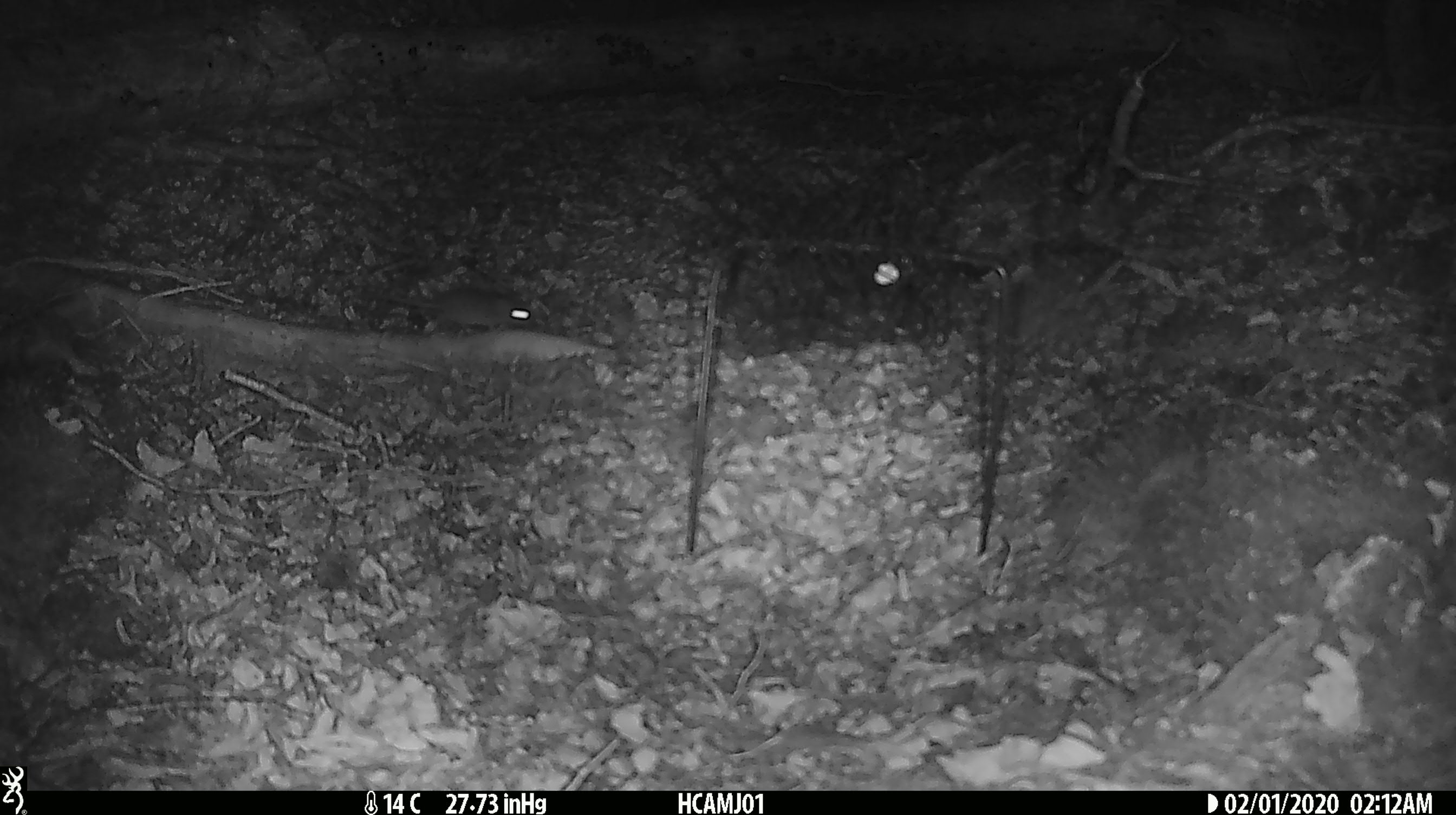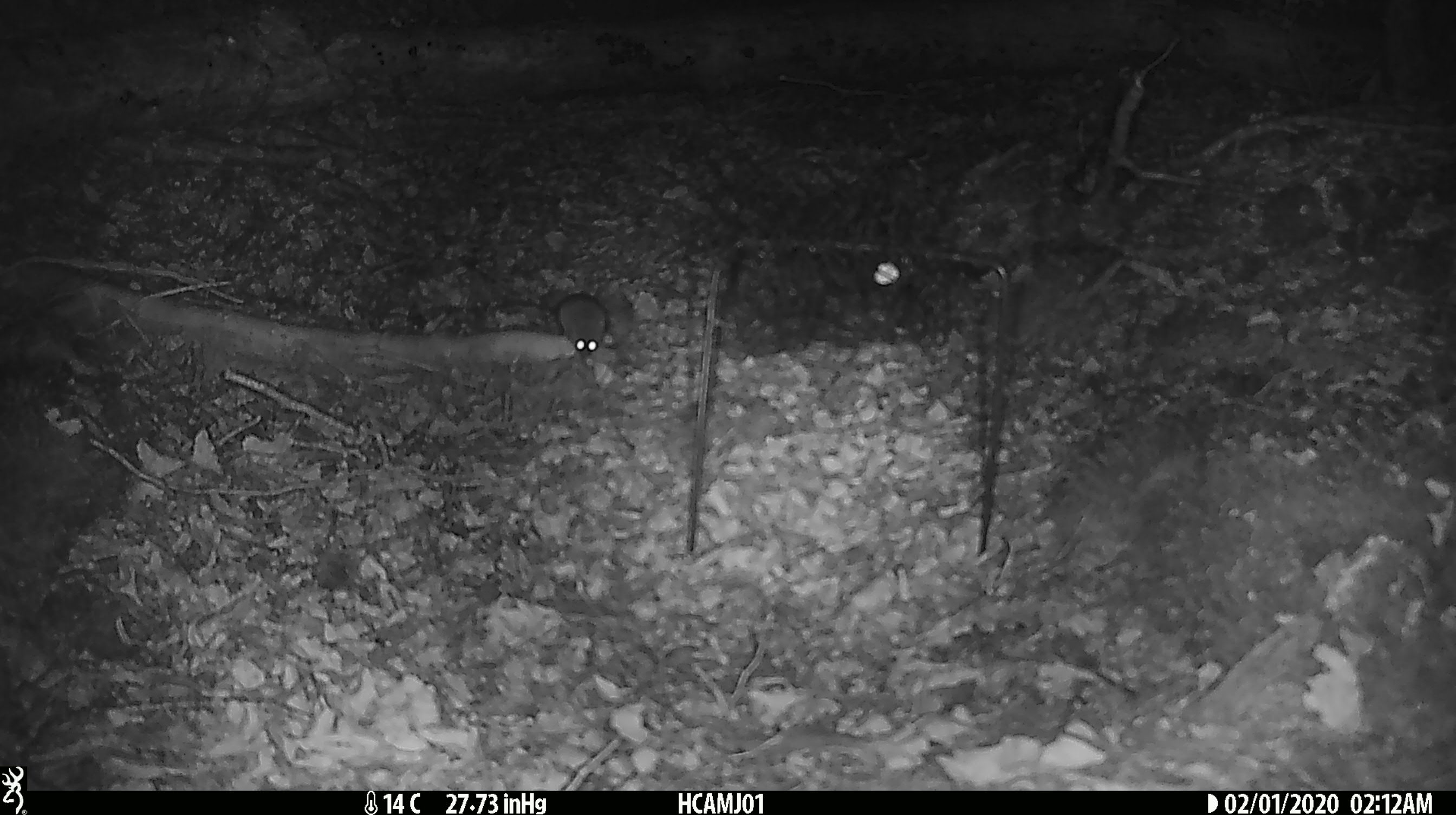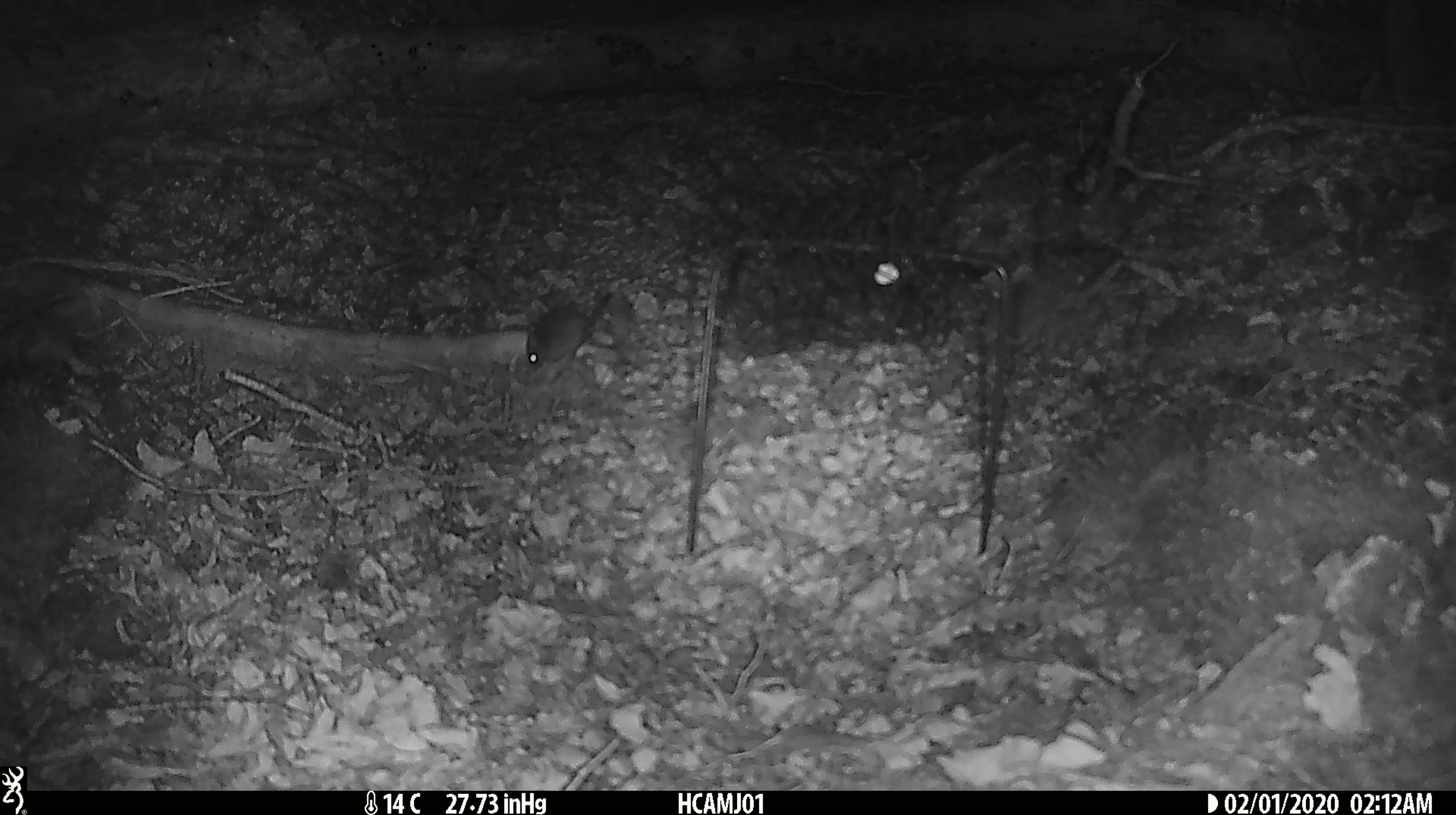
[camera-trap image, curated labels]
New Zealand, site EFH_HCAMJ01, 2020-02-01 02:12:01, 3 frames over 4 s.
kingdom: Animalia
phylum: Chordata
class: Mammalia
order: Rodentia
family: Muridae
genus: Mus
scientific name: Mus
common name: mouse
Mouse (Mus).